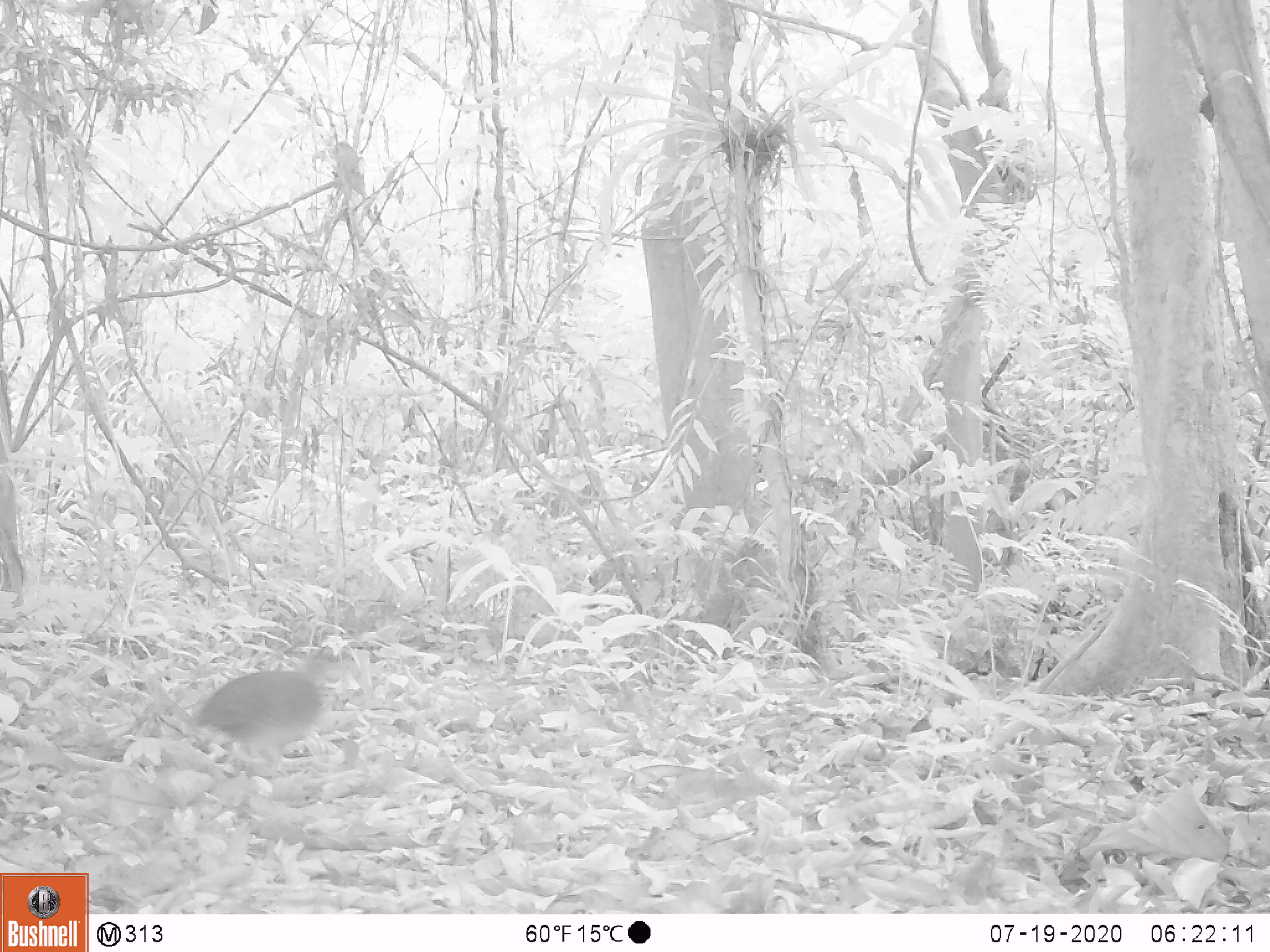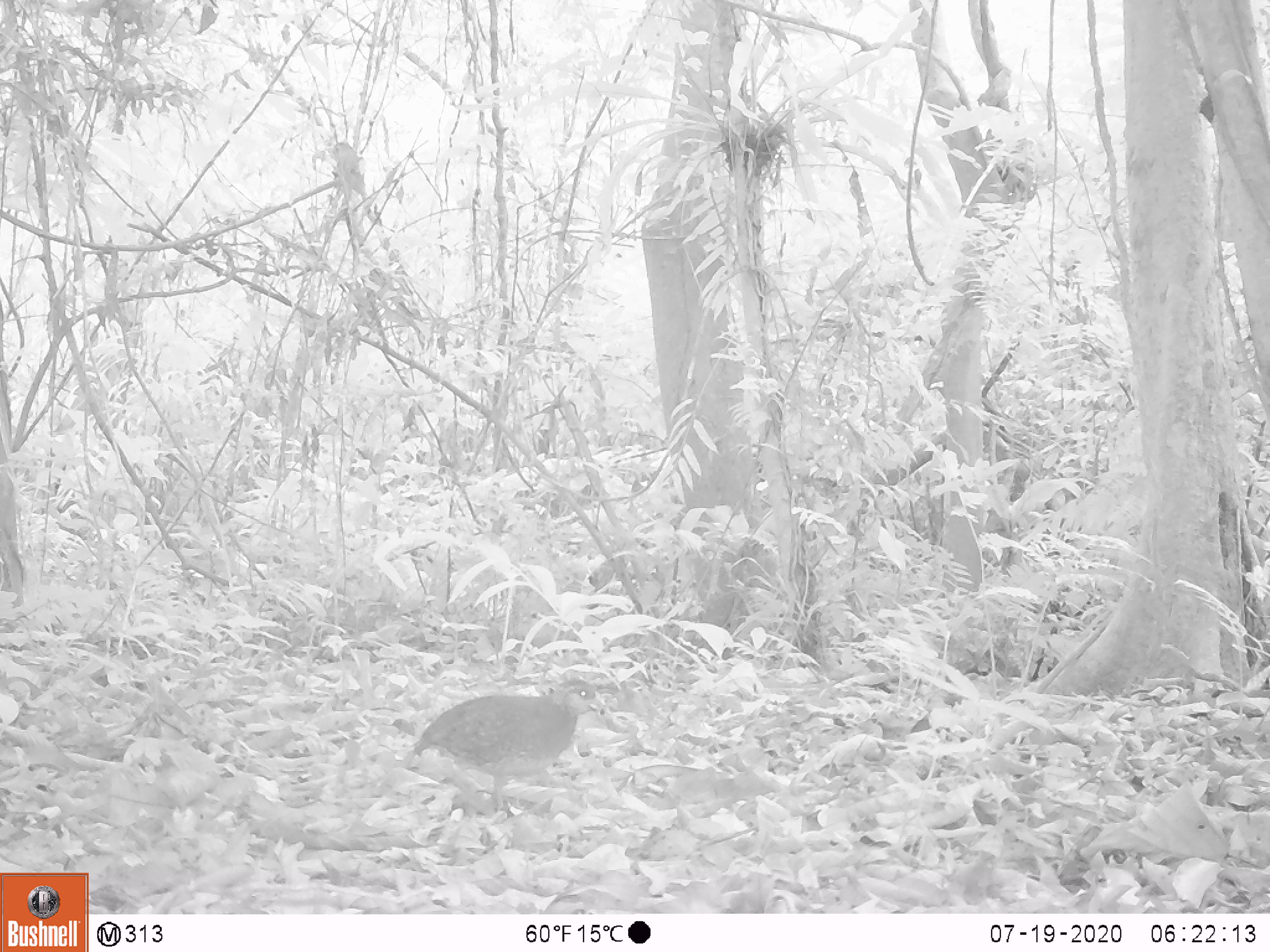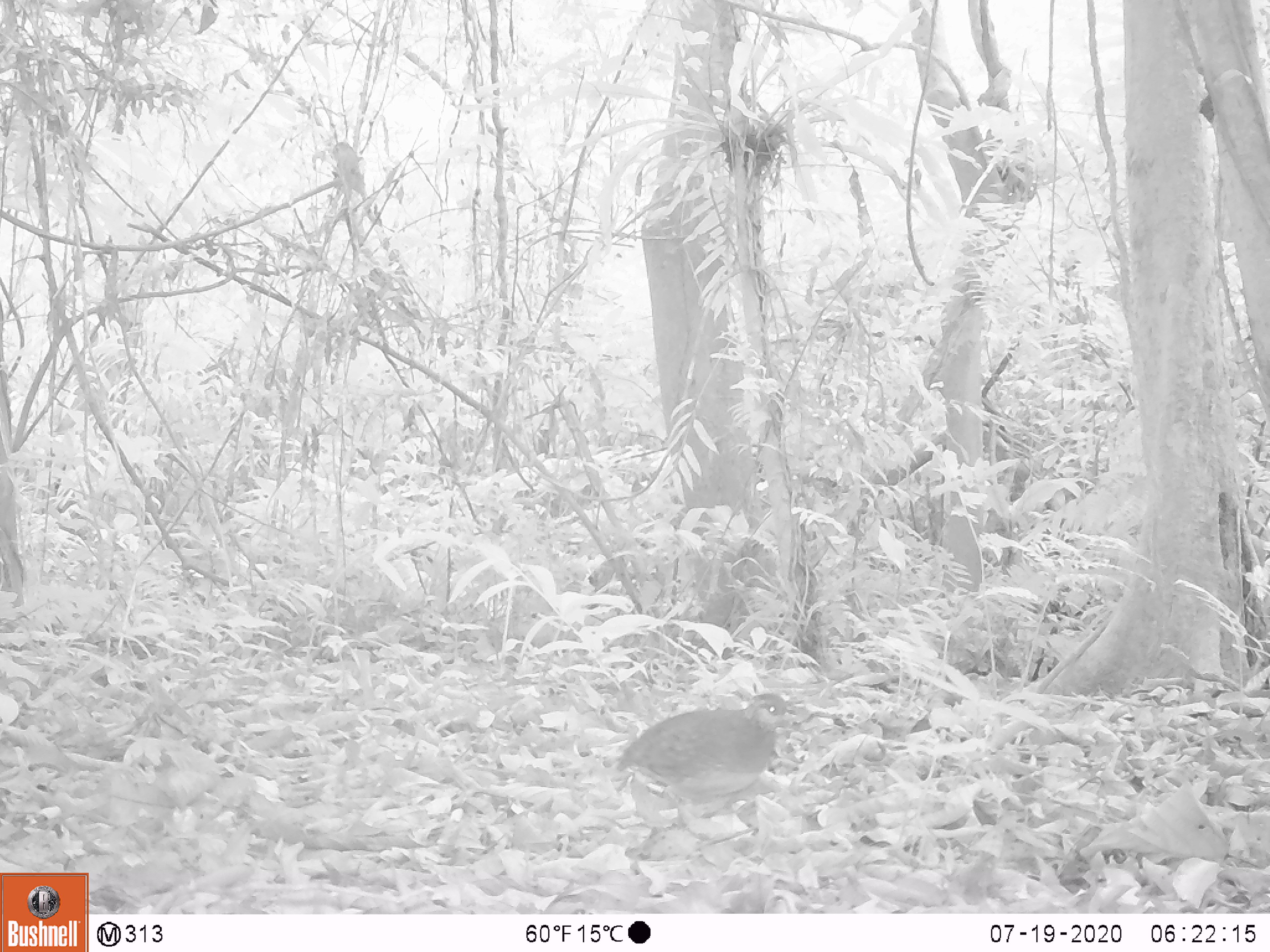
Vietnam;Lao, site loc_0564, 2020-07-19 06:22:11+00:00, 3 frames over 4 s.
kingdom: Animalia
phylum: Chordata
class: Aves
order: Galliformes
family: Phasianidae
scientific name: Phasianidae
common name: partridge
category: unidentified partridge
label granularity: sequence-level